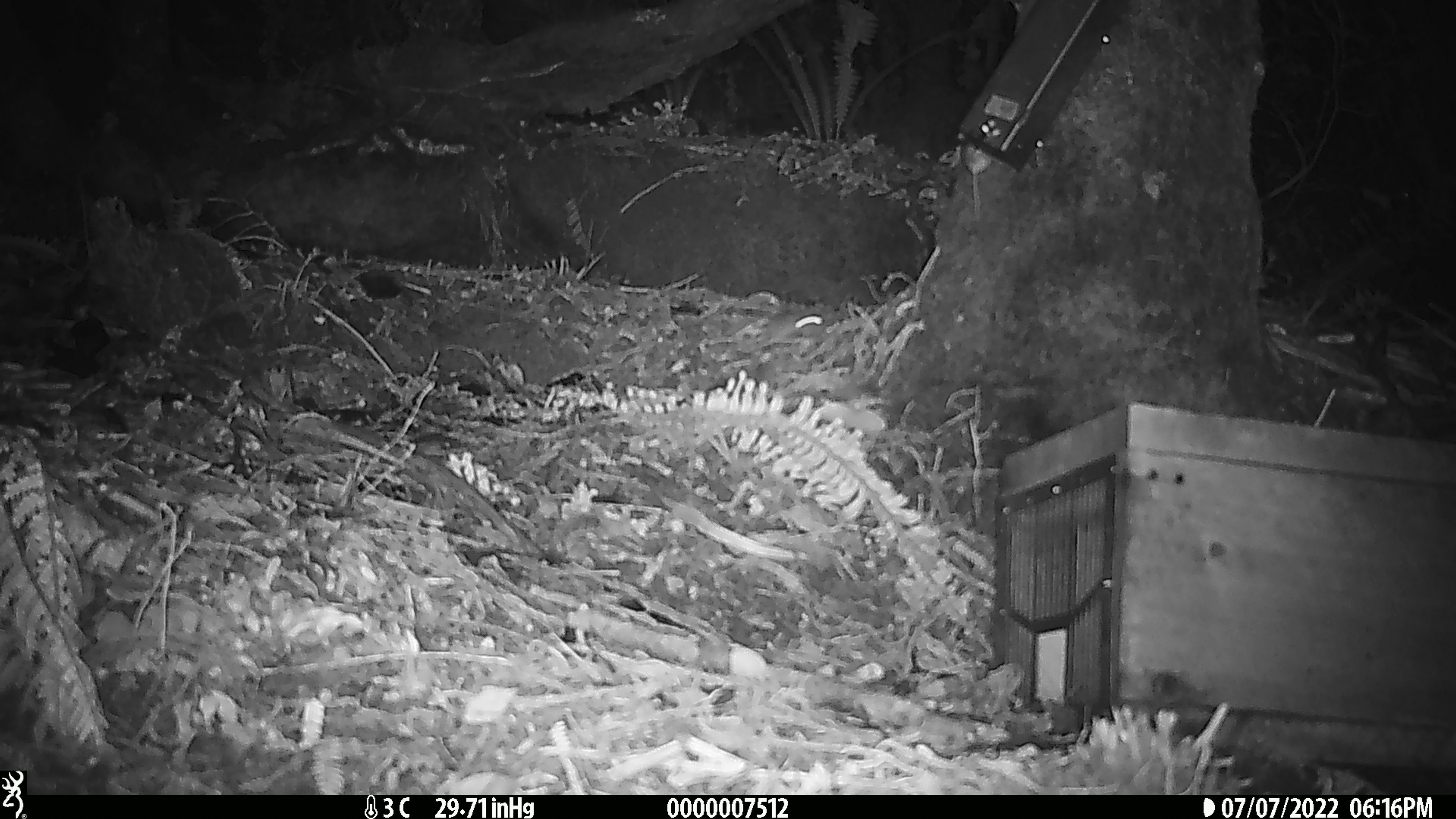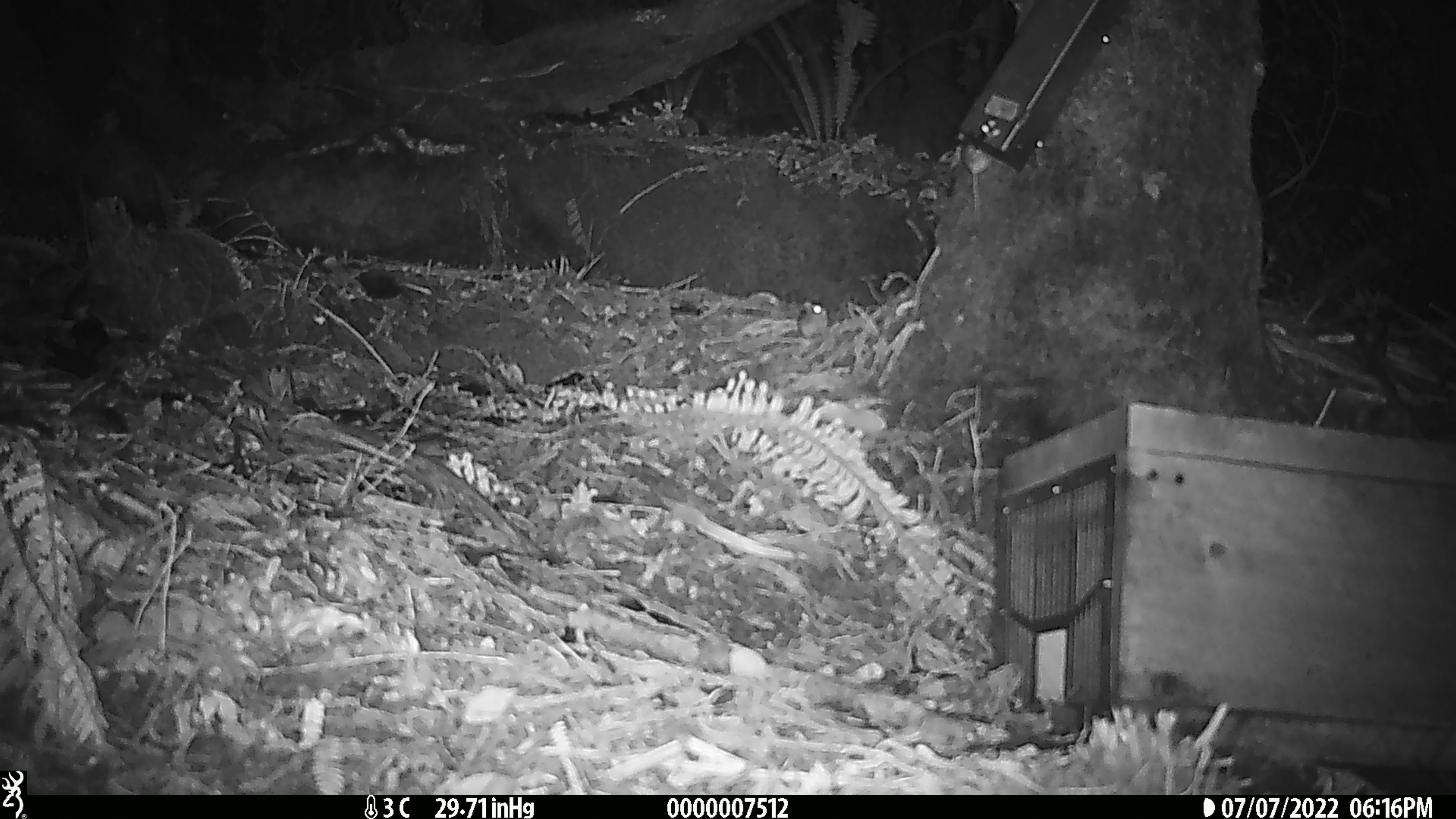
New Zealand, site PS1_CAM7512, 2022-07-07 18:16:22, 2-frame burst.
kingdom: Animalia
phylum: Chordata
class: Mammalia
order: Rodentia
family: Muridae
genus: Mus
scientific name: Mus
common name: mouse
Mouse (Mus).